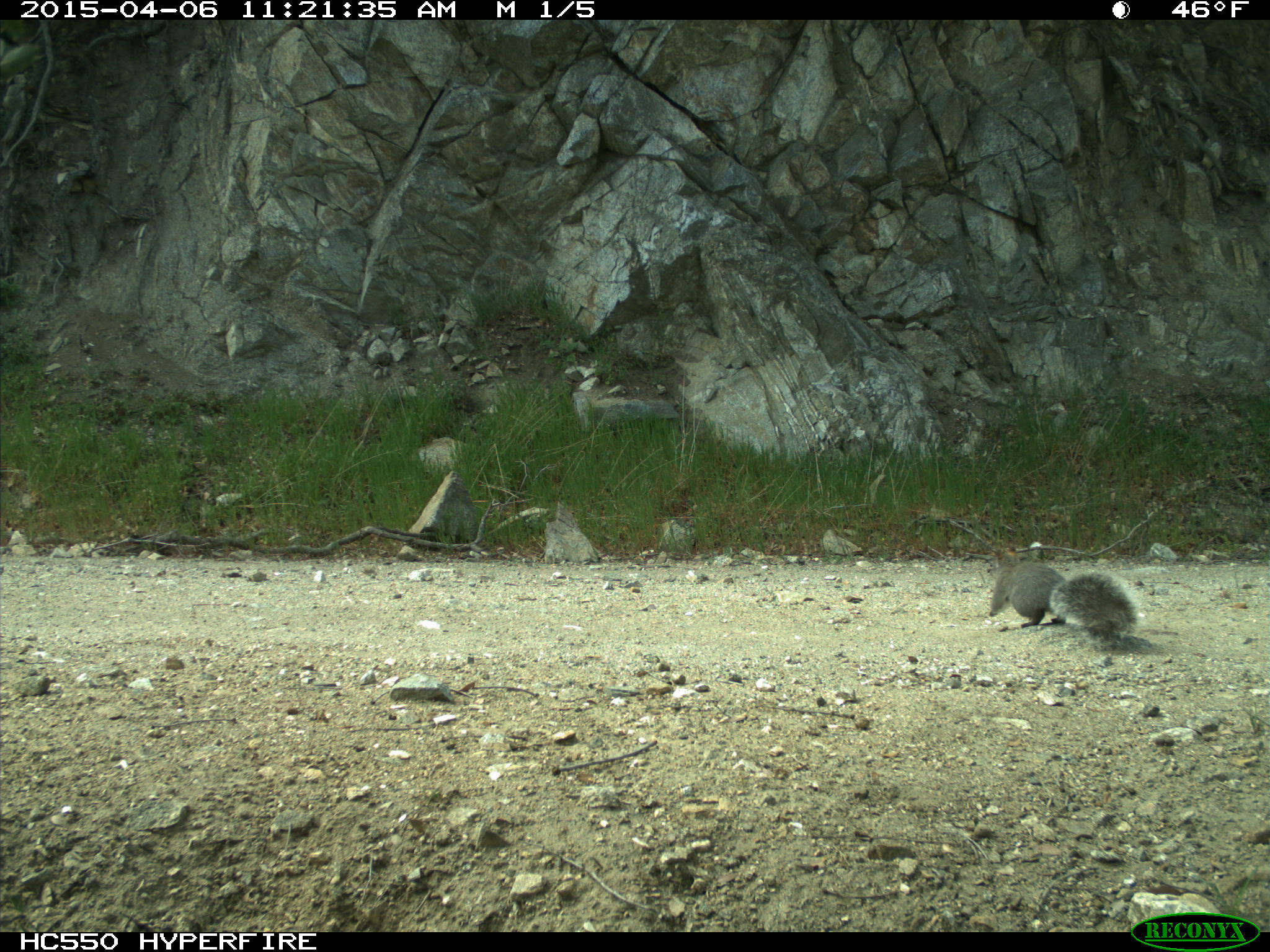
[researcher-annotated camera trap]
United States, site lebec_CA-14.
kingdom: Animalia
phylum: Chordata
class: Mammalia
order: Rodentia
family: Sciuridae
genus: Sciurus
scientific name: Sciurus carolinensis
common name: eastern gray squirrel